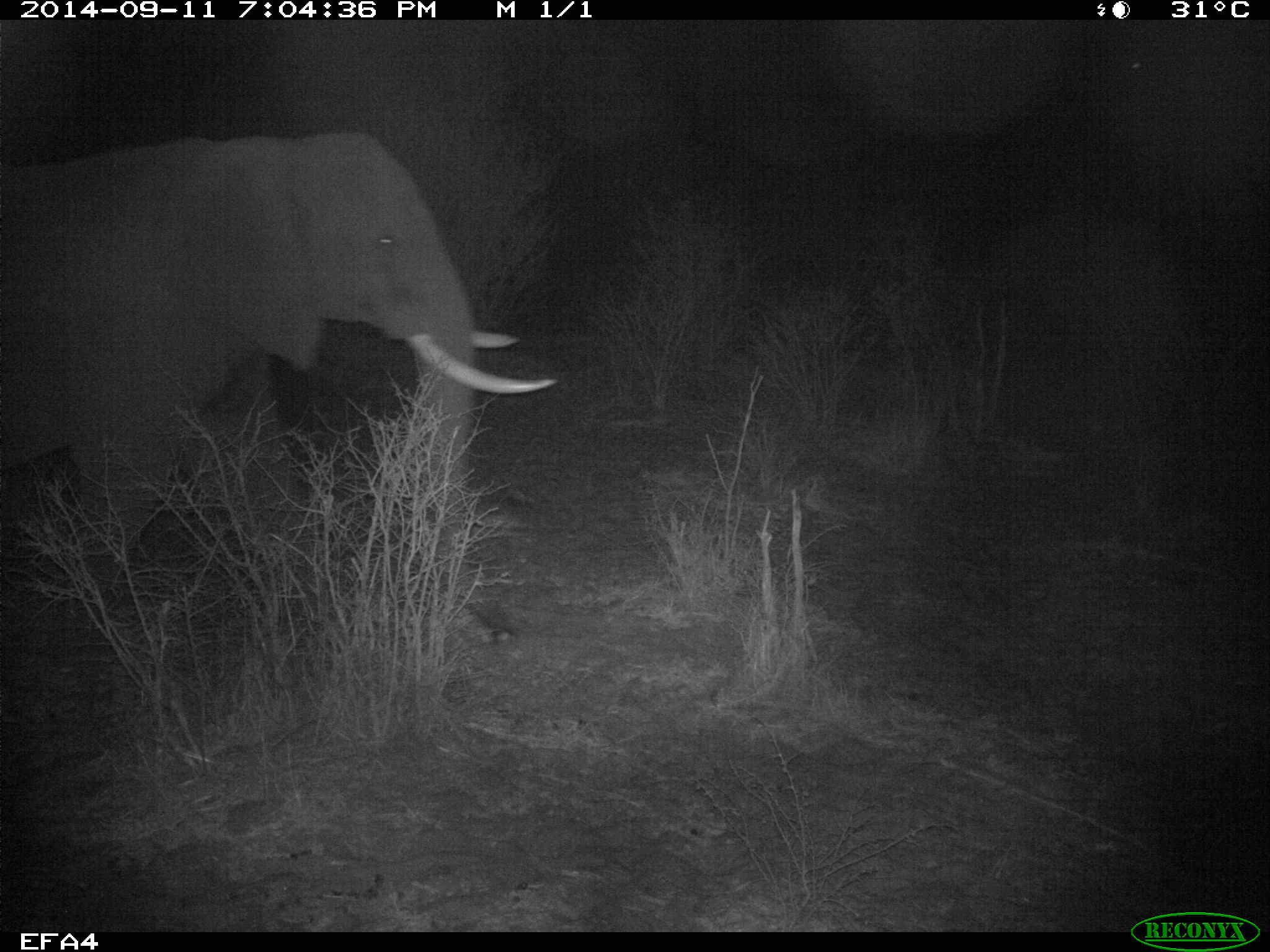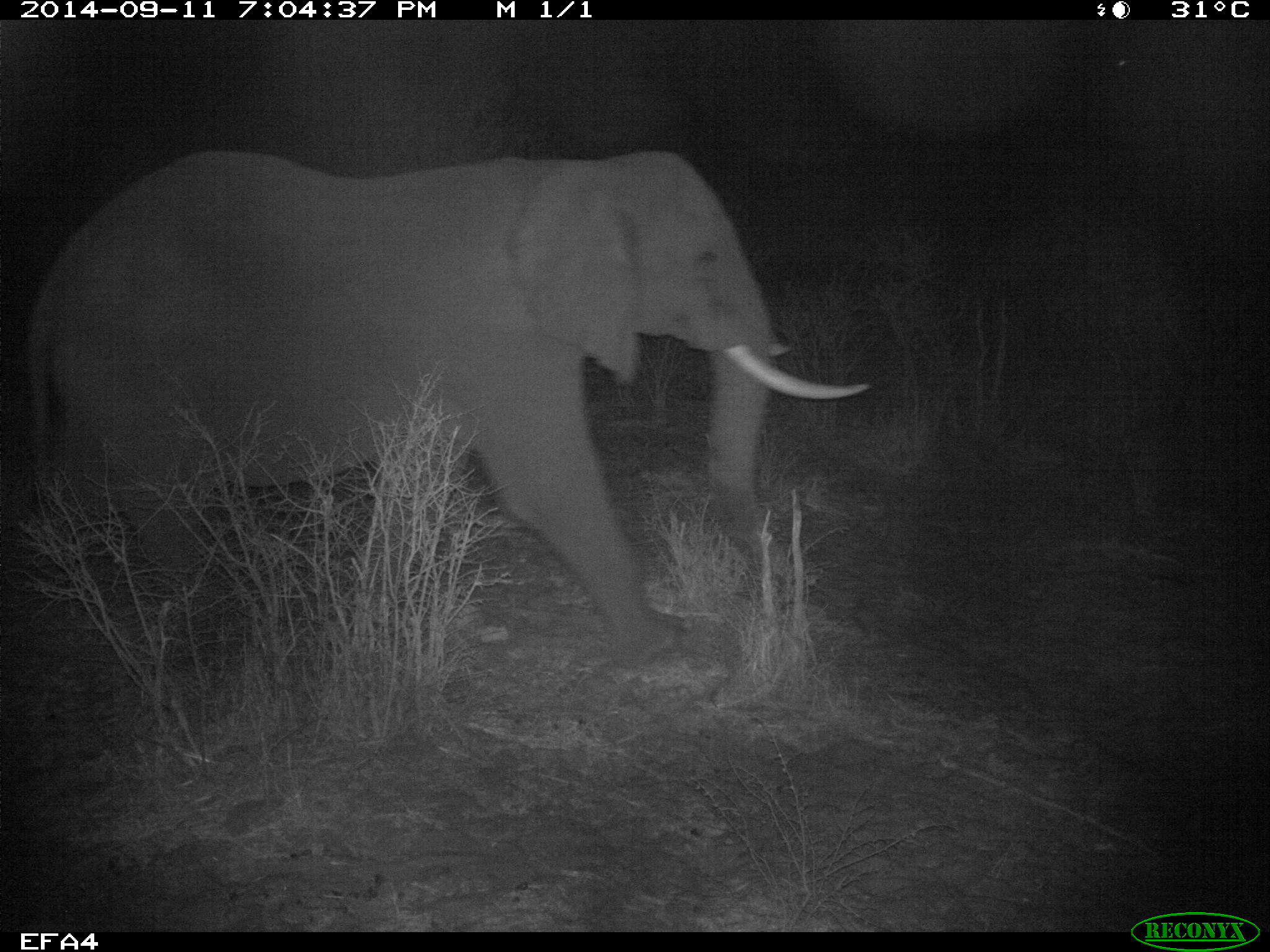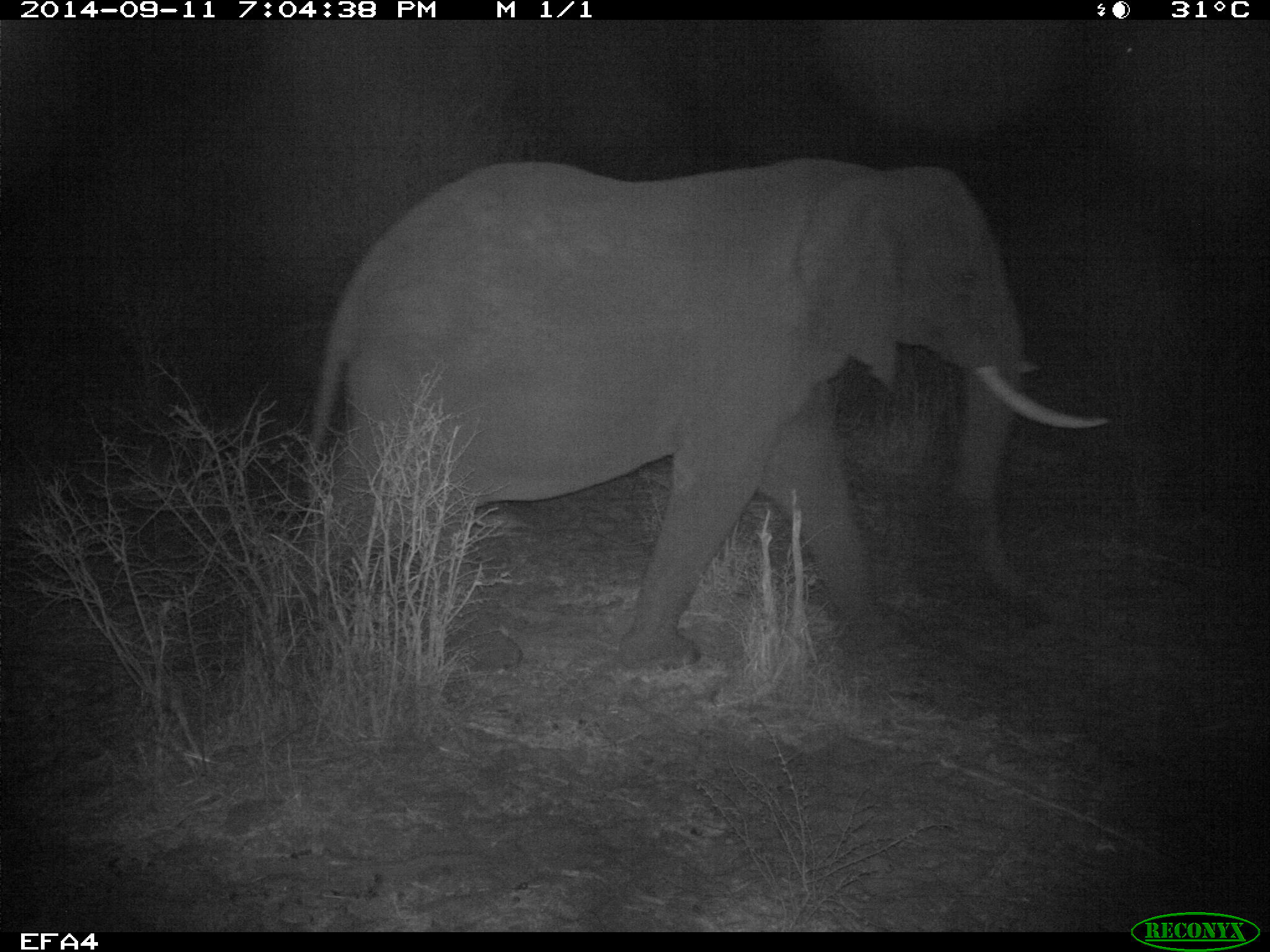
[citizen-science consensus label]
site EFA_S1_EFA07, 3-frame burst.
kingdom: Animalia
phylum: Chordata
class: Mammalia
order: Proboscidea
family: Elephantidae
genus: Loxodonta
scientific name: Loxodonta africana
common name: african bush elephant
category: elephant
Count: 1.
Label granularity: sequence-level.